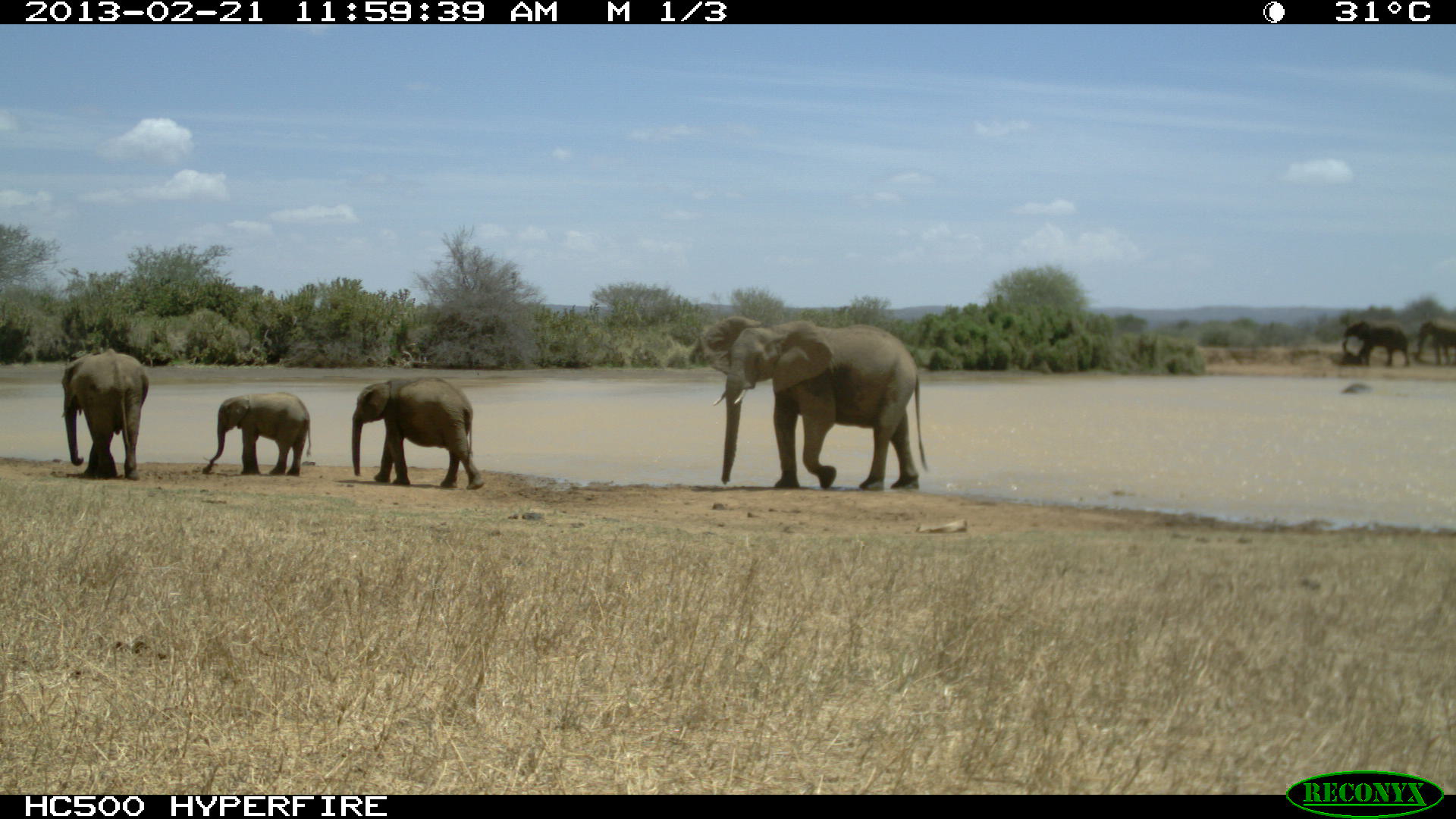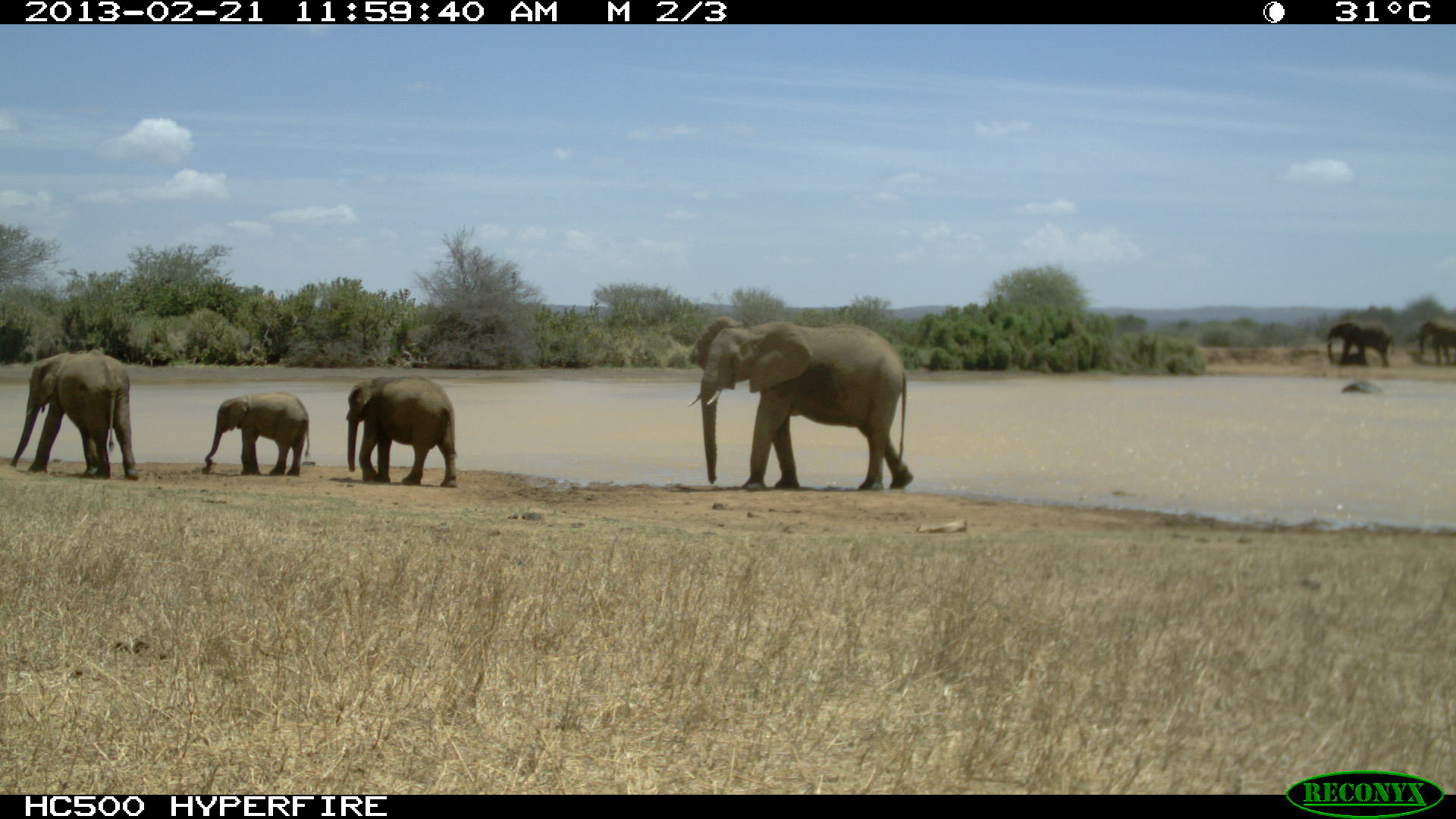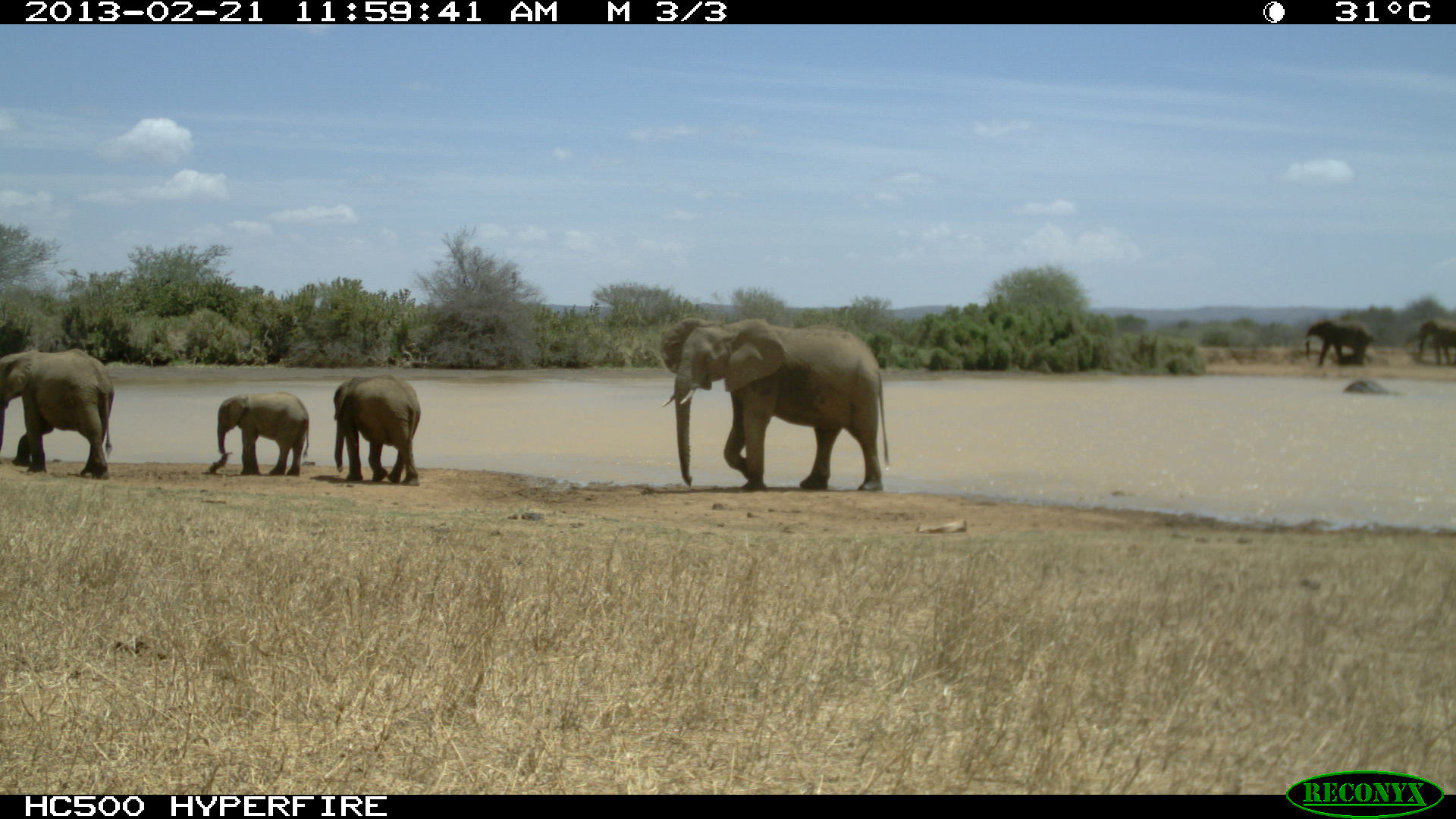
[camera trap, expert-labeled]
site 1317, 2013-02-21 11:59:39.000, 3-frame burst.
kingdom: Animalia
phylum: Chordata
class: Mammalia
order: Proboscidea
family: Elephantidae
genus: Loxodonta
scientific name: Loxodonta africana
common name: african bush elephant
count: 4